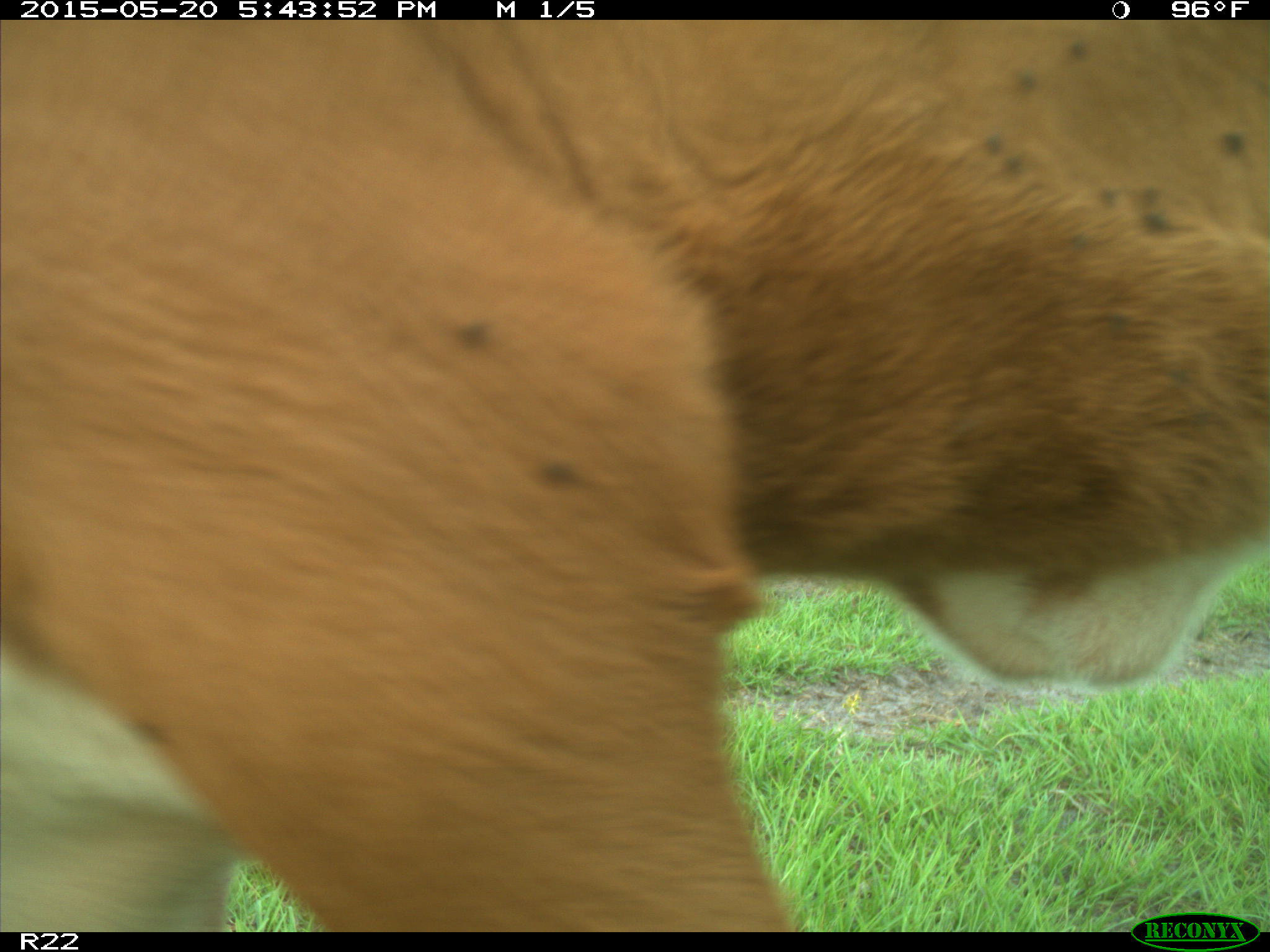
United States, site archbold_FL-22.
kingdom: Animalia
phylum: Chordata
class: Mammalia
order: Artiodactyla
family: Bovidae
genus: Bos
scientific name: Bos taurus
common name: domestic cow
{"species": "Bos taurus (domestic cow)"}